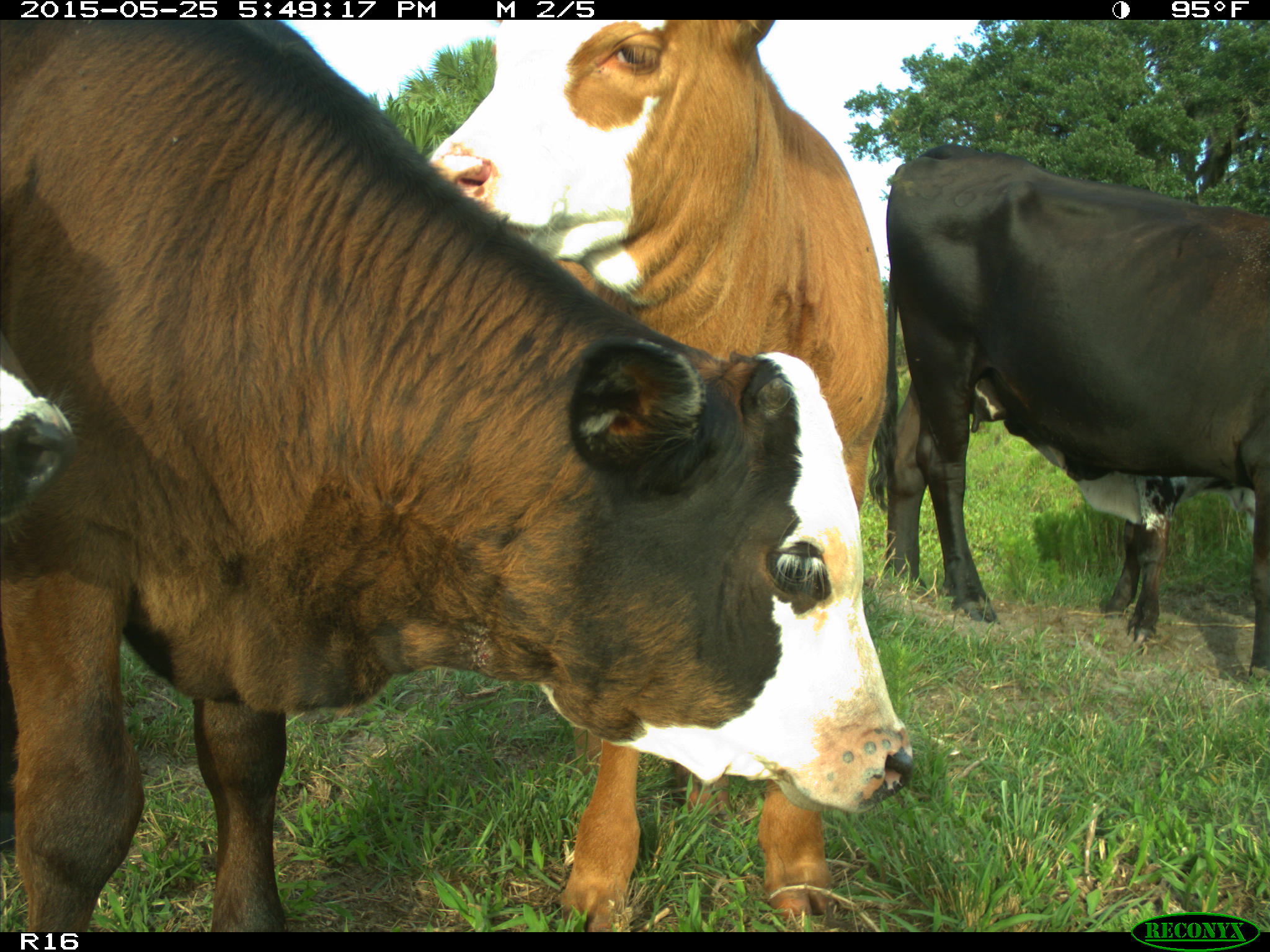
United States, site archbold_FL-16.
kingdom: Animalia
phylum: Chordata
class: Mammalia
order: Artiodactyla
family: Bovidae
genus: Bos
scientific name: Bos taurus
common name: domestic cow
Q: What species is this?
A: Bos taurus (domestic cow).